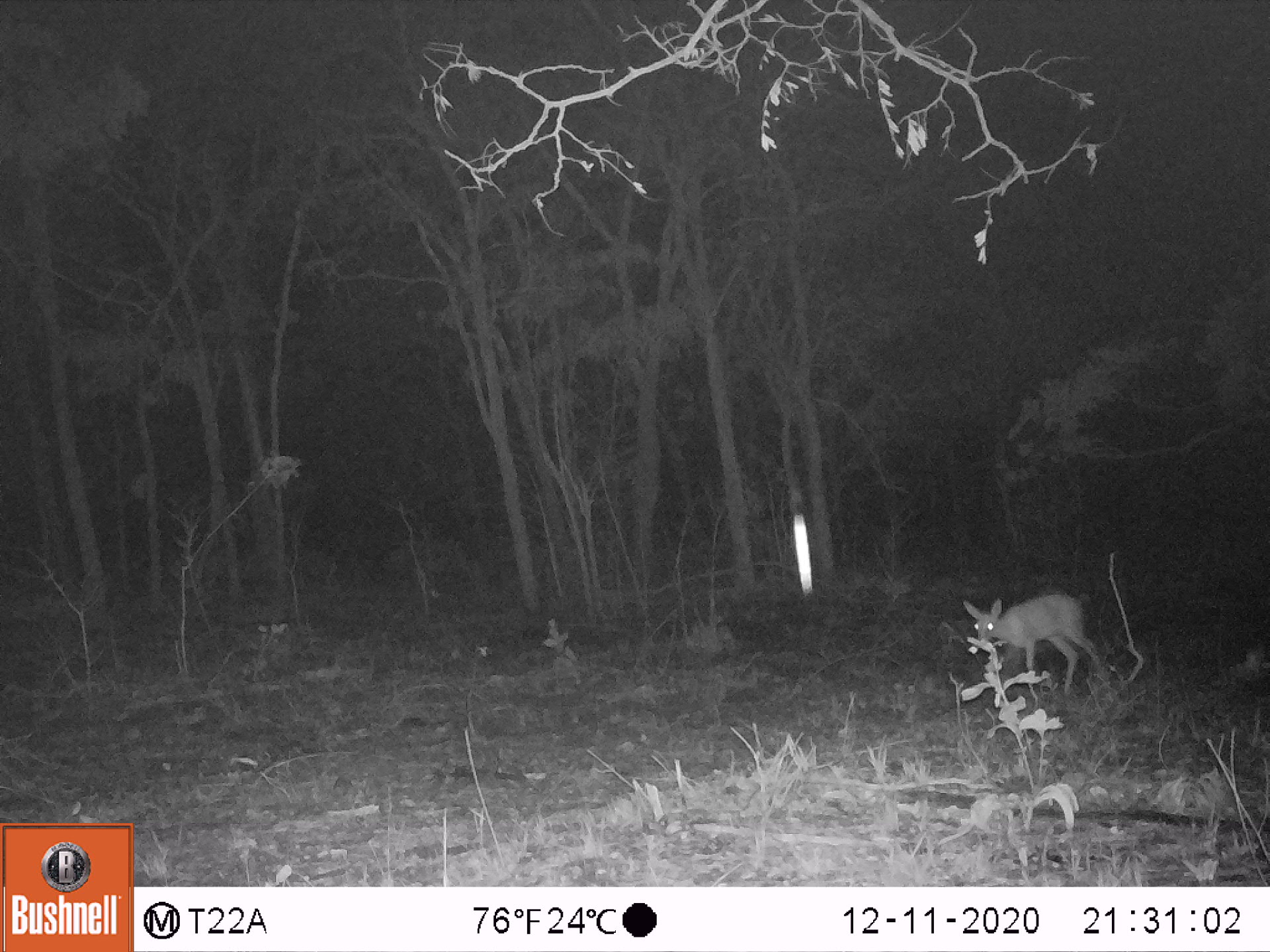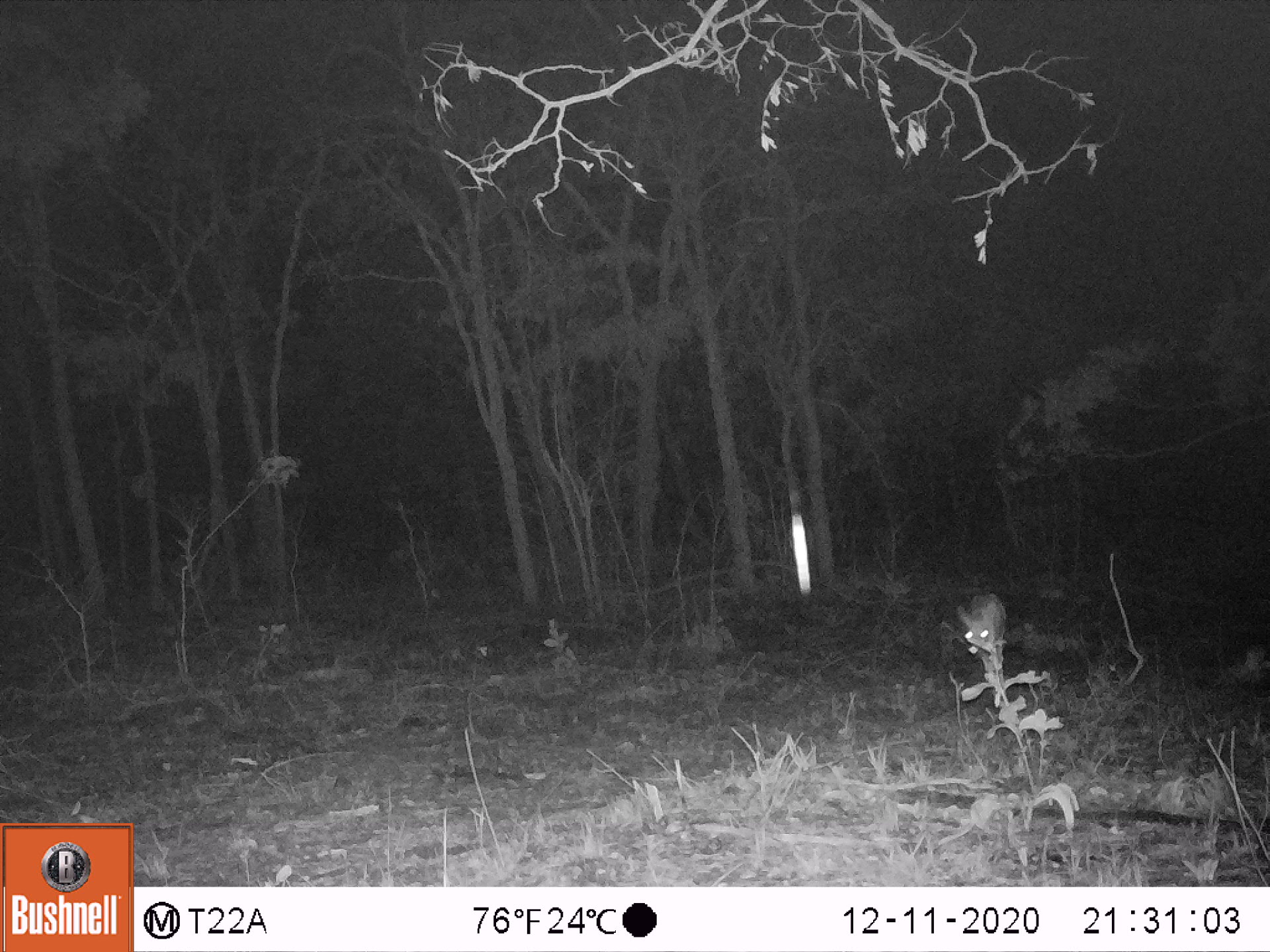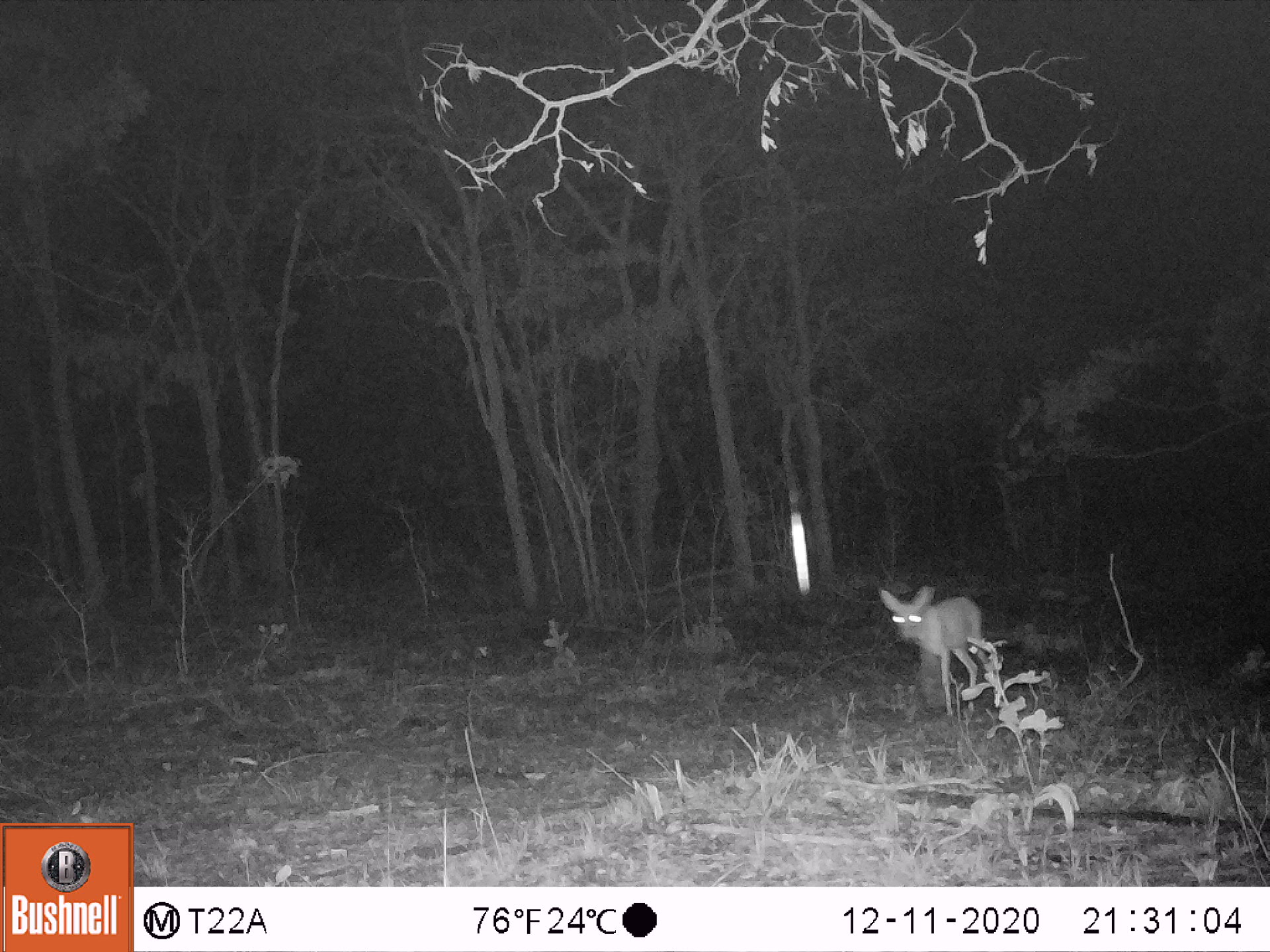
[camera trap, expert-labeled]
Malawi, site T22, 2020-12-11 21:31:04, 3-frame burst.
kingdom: Animalia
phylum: Chordata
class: Mammalia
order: Artiodactyla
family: Bovidae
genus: Sylvicapra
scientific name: Sylvicapra grimmia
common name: common duiker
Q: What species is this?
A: Common duiker (Sylvicapra grimmia).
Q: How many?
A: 1.